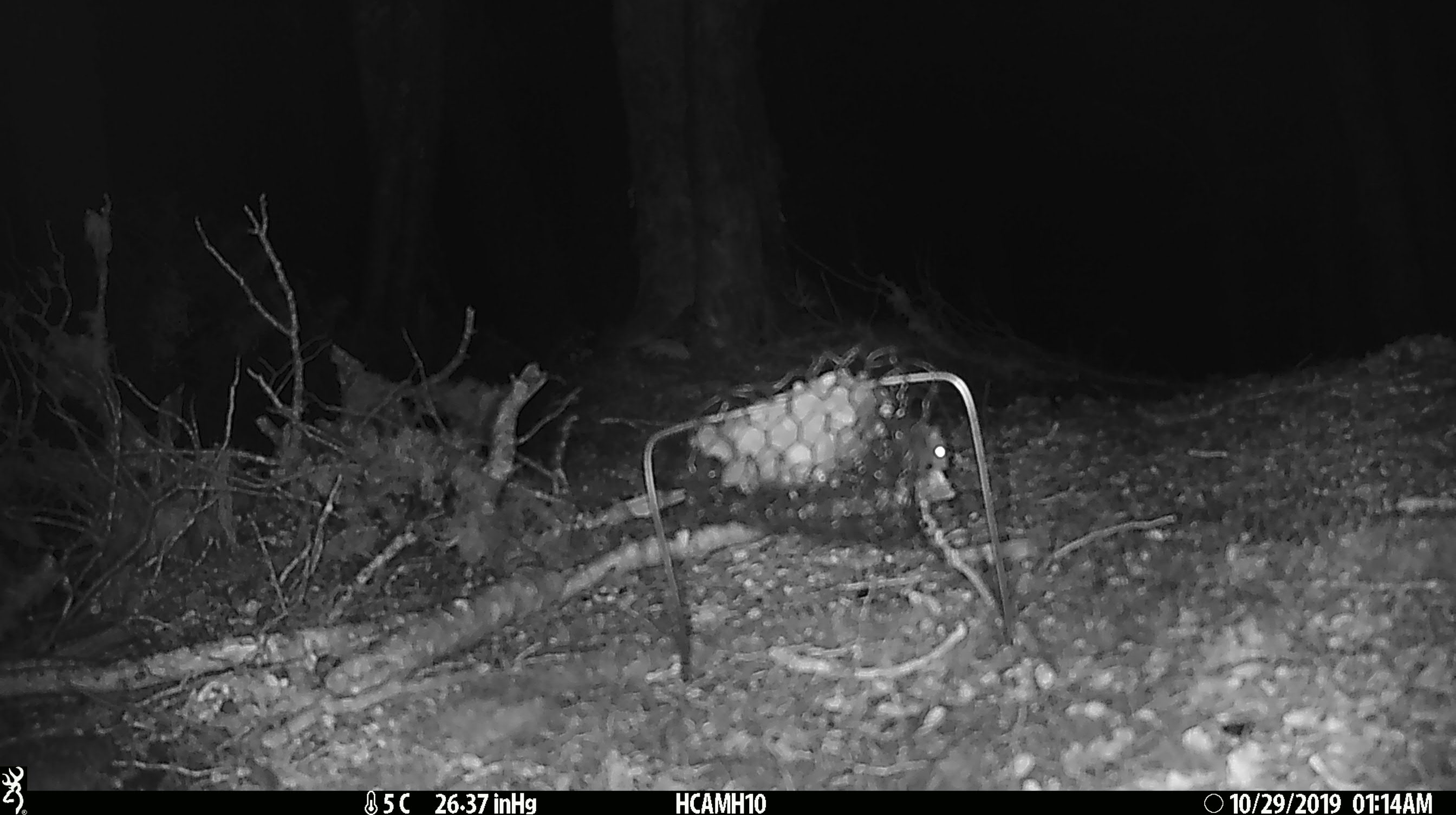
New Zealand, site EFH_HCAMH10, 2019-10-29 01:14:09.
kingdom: Animalia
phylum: Chordata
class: Mammalia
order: Rodentia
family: Muridae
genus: Mus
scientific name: Mus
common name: mouse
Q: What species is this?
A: Mouse (Mus).